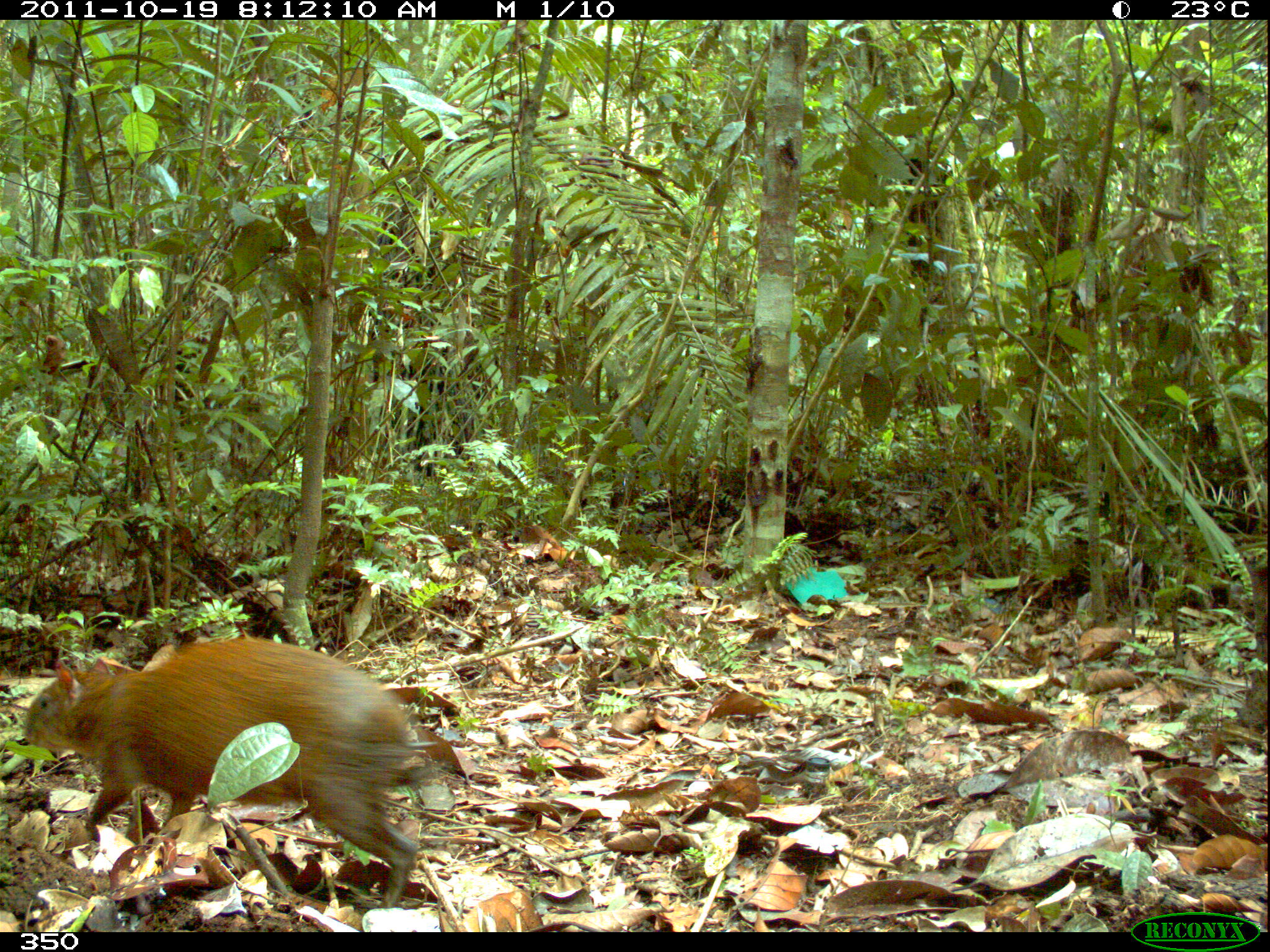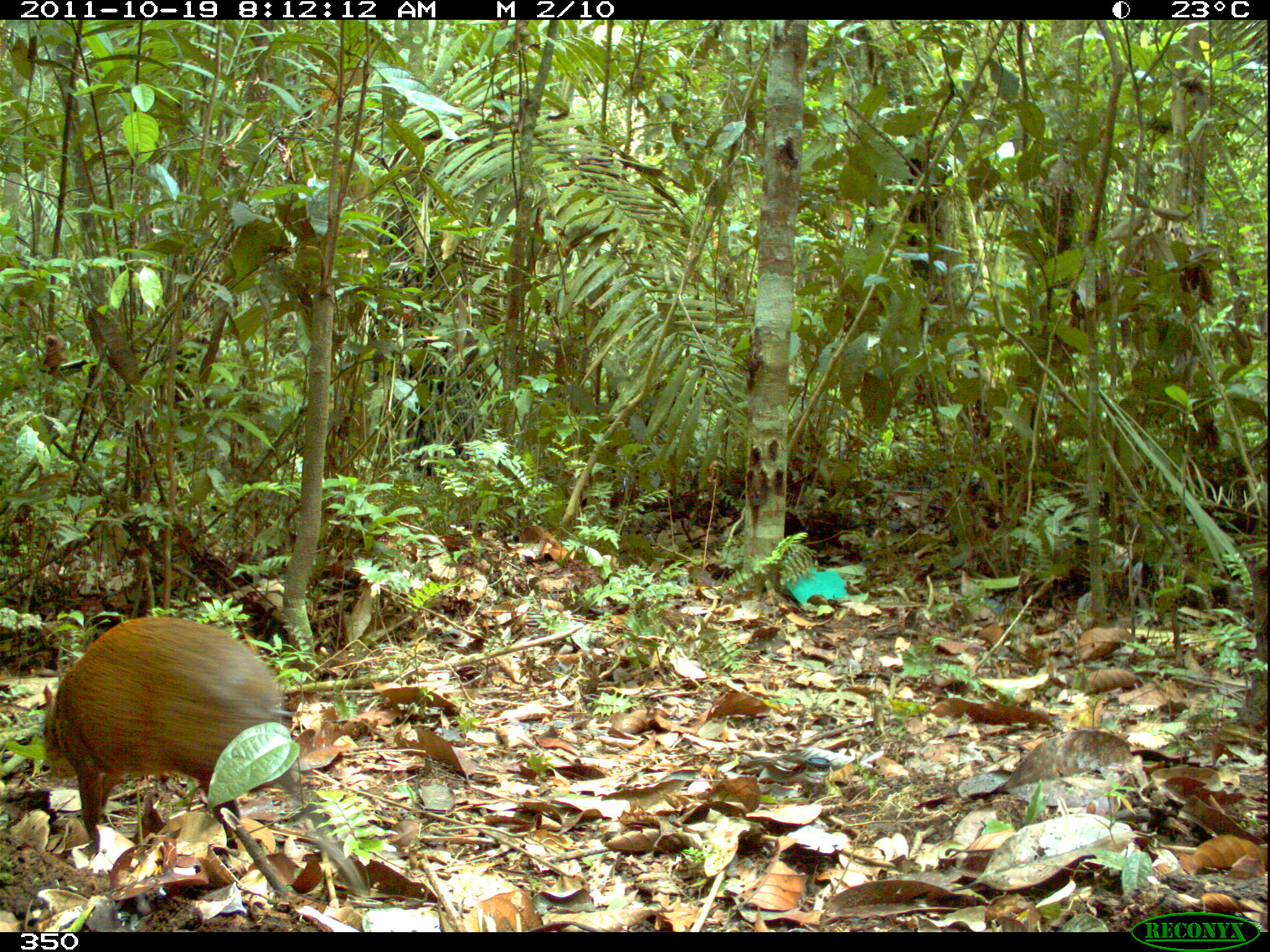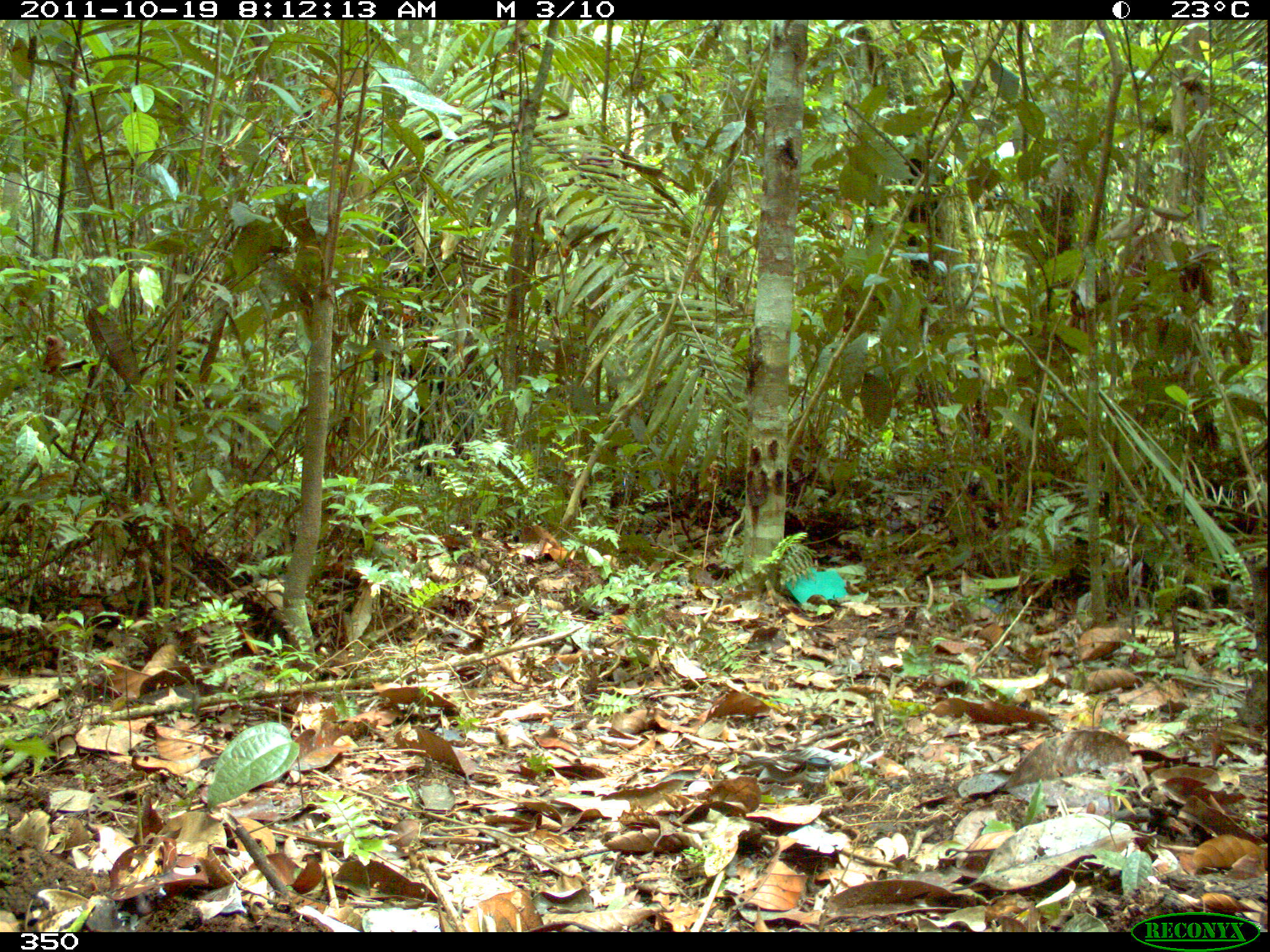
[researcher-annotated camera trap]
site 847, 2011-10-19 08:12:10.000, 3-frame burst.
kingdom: Animalia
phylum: Chordata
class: Mammalia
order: Rodentia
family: Dasyproctidae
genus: Dasyprocta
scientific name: Dasyprocta punctata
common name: central american agouti